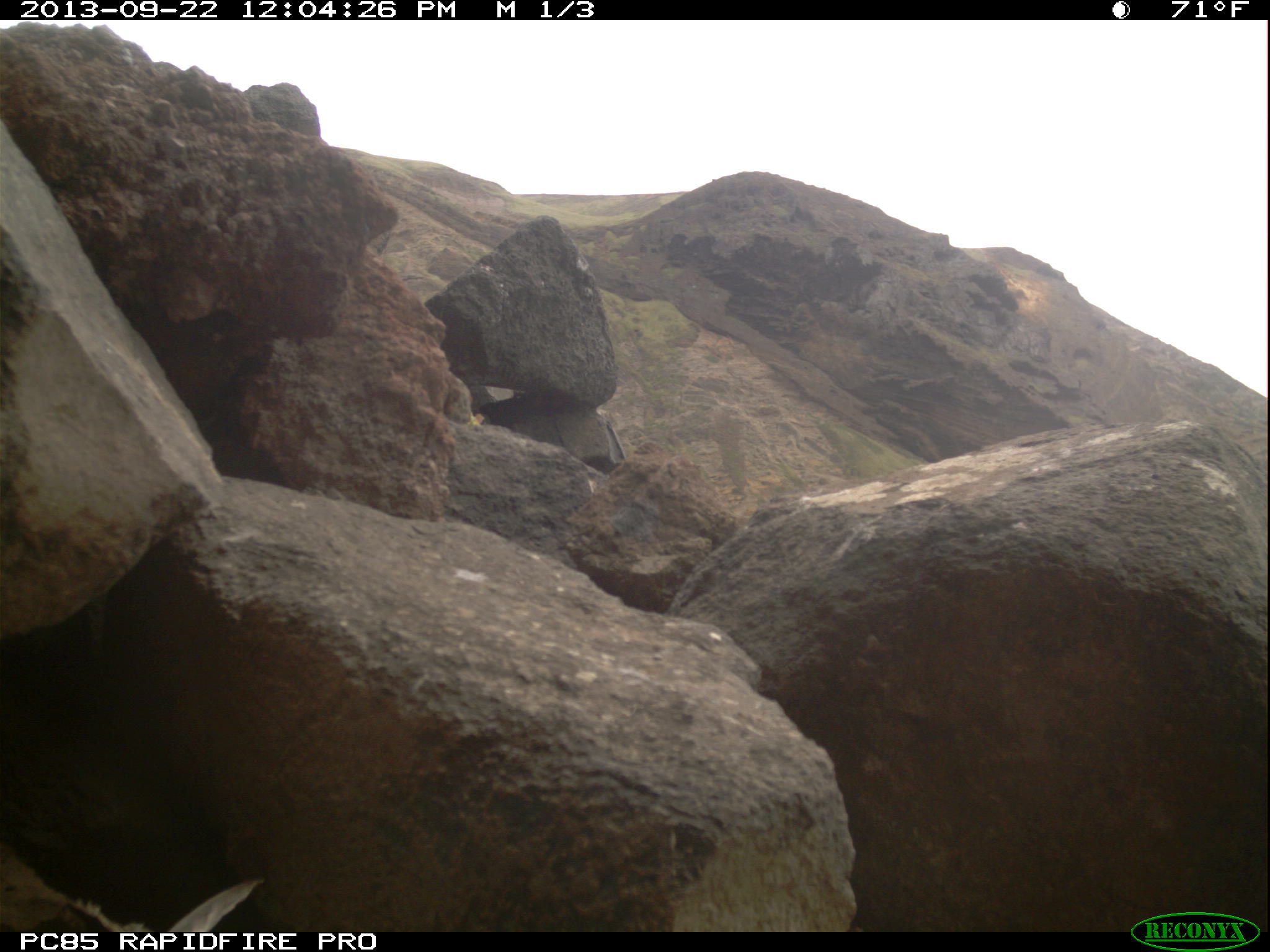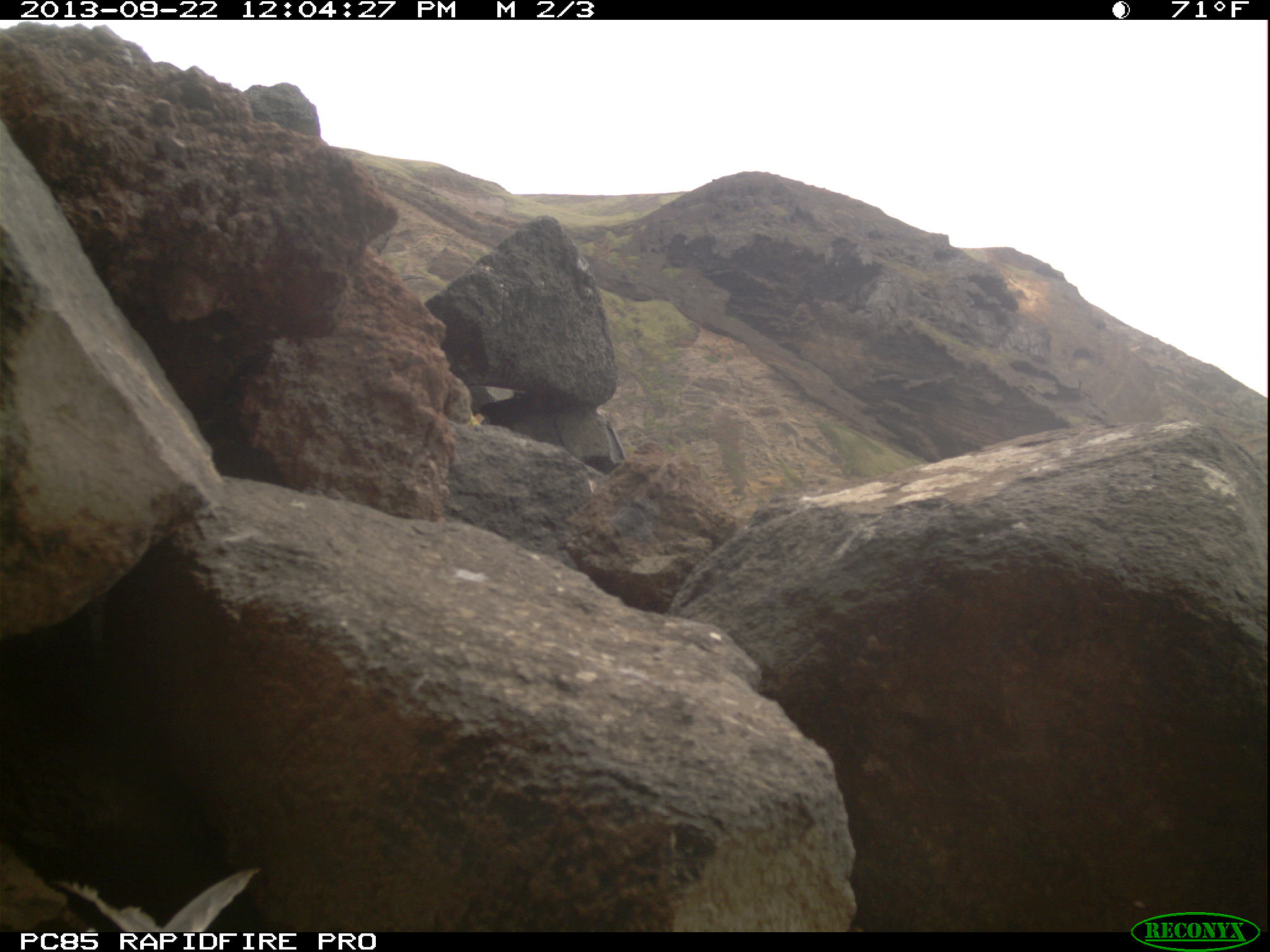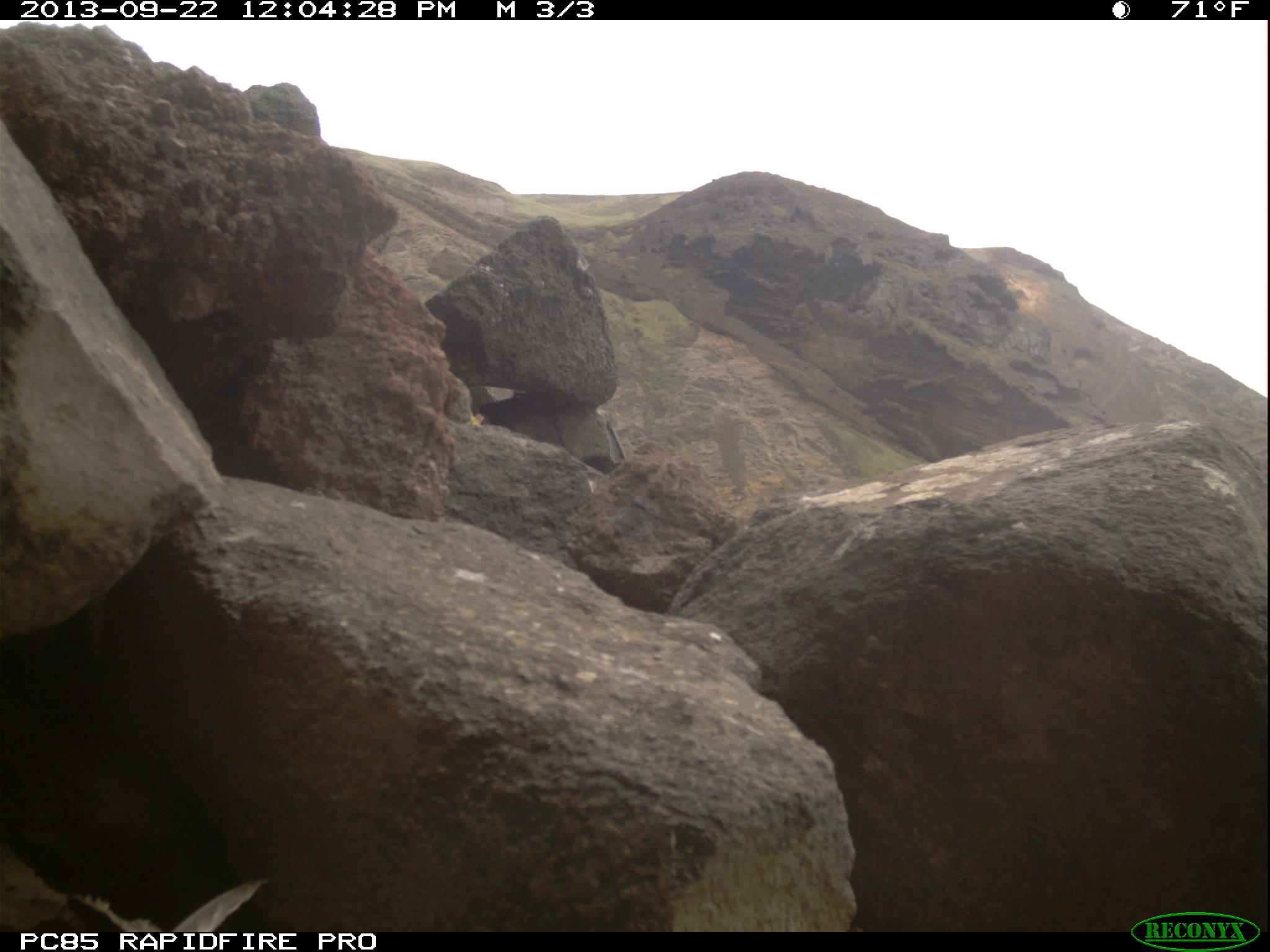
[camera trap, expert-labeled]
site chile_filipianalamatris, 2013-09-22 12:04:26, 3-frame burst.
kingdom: Animalia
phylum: Chordata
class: Aves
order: Procellariiformes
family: Procellariidae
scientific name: Procellariidae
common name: petrel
Petrel (Procellariidae).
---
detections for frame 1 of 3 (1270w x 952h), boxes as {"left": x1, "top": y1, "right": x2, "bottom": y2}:
petrel: {"left": 79, "top": 868, "right": 262, "bottom": 934}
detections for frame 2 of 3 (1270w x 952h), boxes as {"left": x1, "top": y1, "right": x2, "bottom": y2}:
petrel: {"left": 55, "top": 858, "right": 260, "bottom": 930}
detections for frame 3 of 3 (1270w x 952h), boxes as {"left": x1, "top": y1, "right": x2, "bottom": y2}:
petrel: {"left": 59, "top": 862, "right": 286, "bottom": 930}